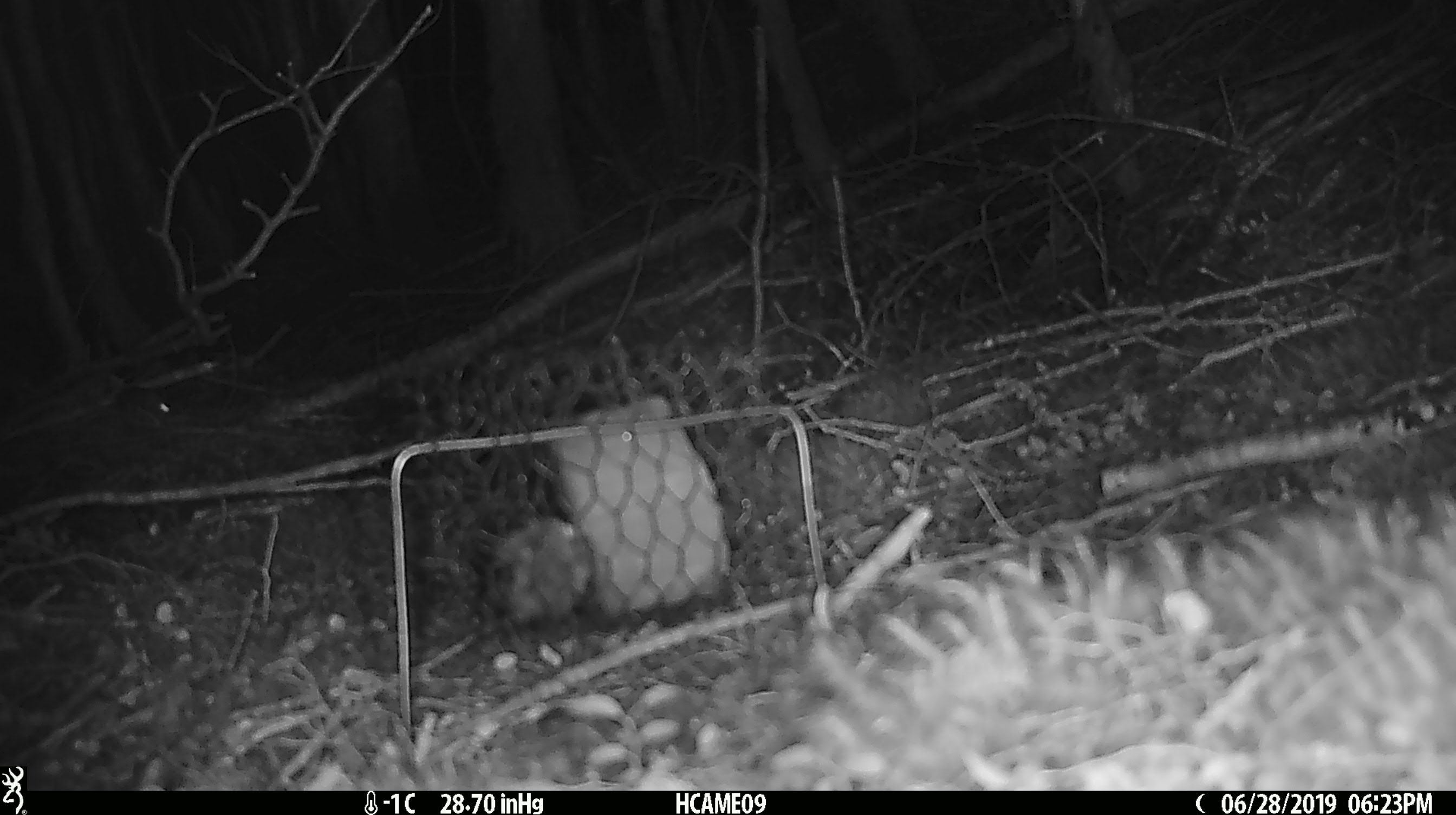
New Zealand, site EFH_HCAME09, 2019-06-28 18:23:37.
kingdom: Animalia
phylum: Chordata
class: Mammalia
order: Rodentia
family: Muridae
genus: Mus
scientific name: Mus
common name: mouse